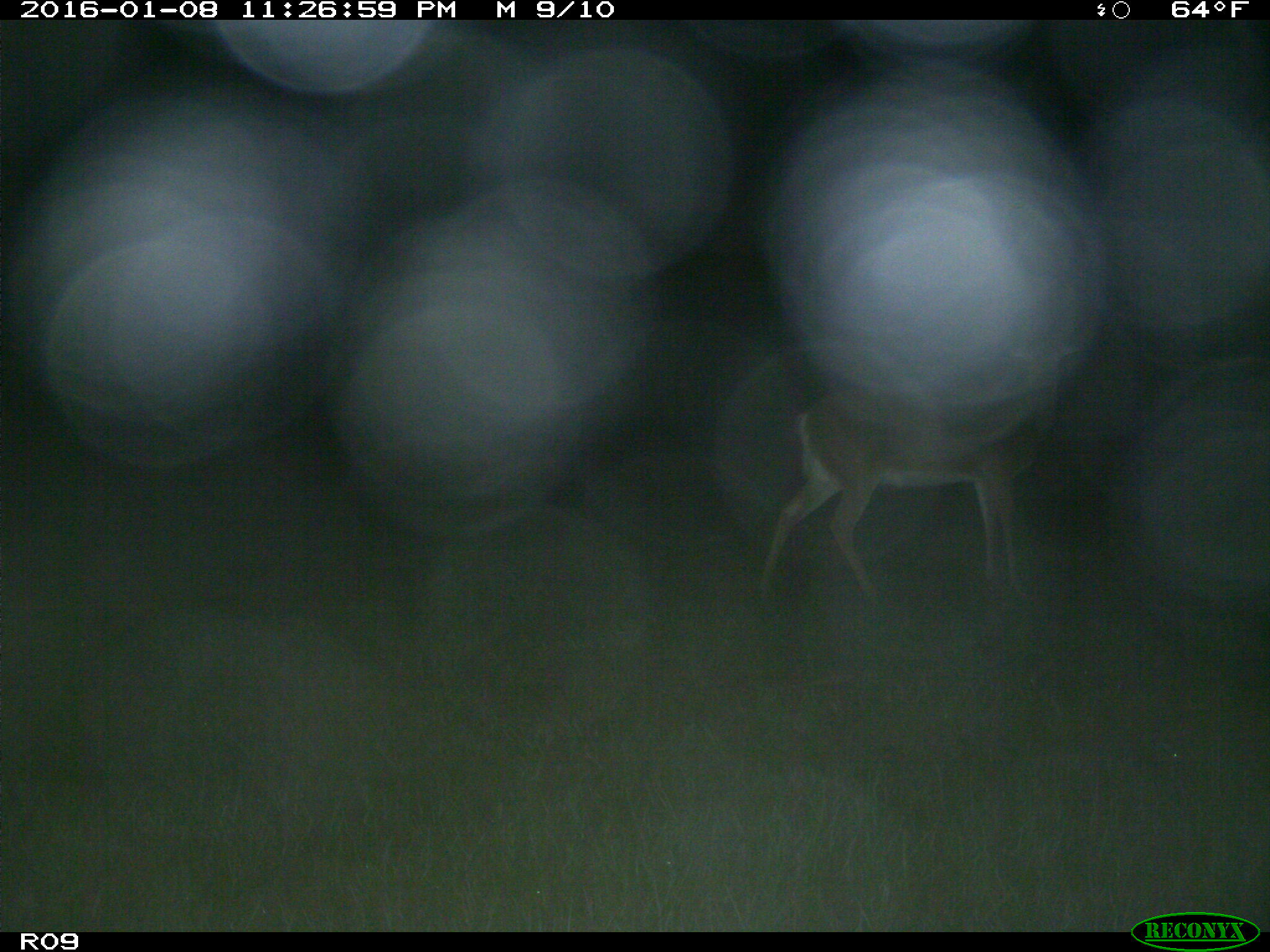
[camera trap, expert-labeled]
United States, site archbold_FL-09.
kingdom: Animalia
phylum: Chordata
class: Mammalia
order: Artiodactyla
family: Cervidae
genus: Odocoileus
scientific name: Odocoileus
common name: deer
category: unidentified deer